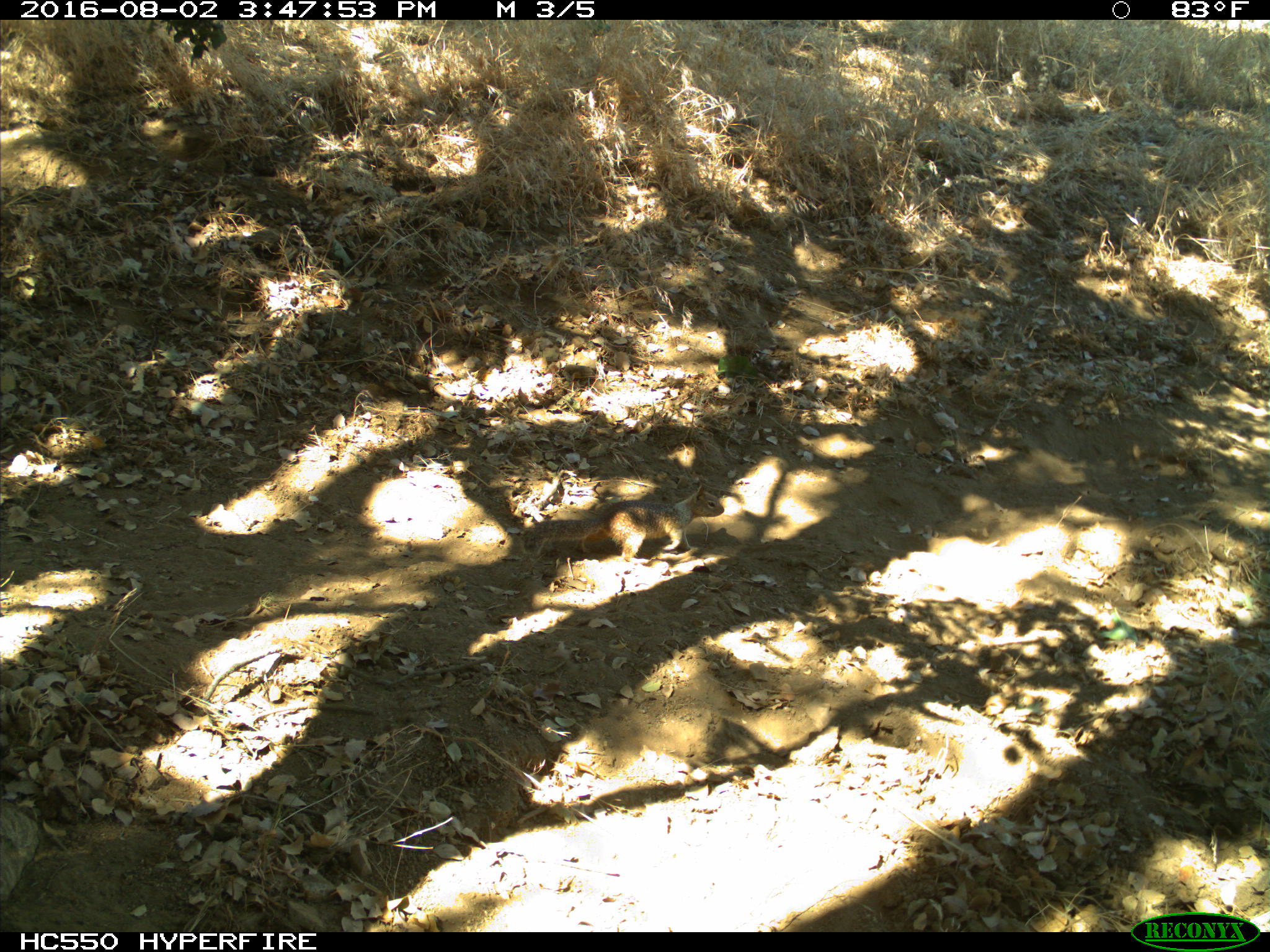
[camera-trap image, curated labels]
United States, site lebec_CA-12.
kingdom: Animalia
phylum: Chordata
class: Mammalia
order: Rodentia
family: Sciuridae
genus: Otospermophilus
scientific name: Otospermophilus beecheyi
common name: california ground squirrel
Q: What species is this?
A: Otospermophilus beecheyi (california ground squirrel).